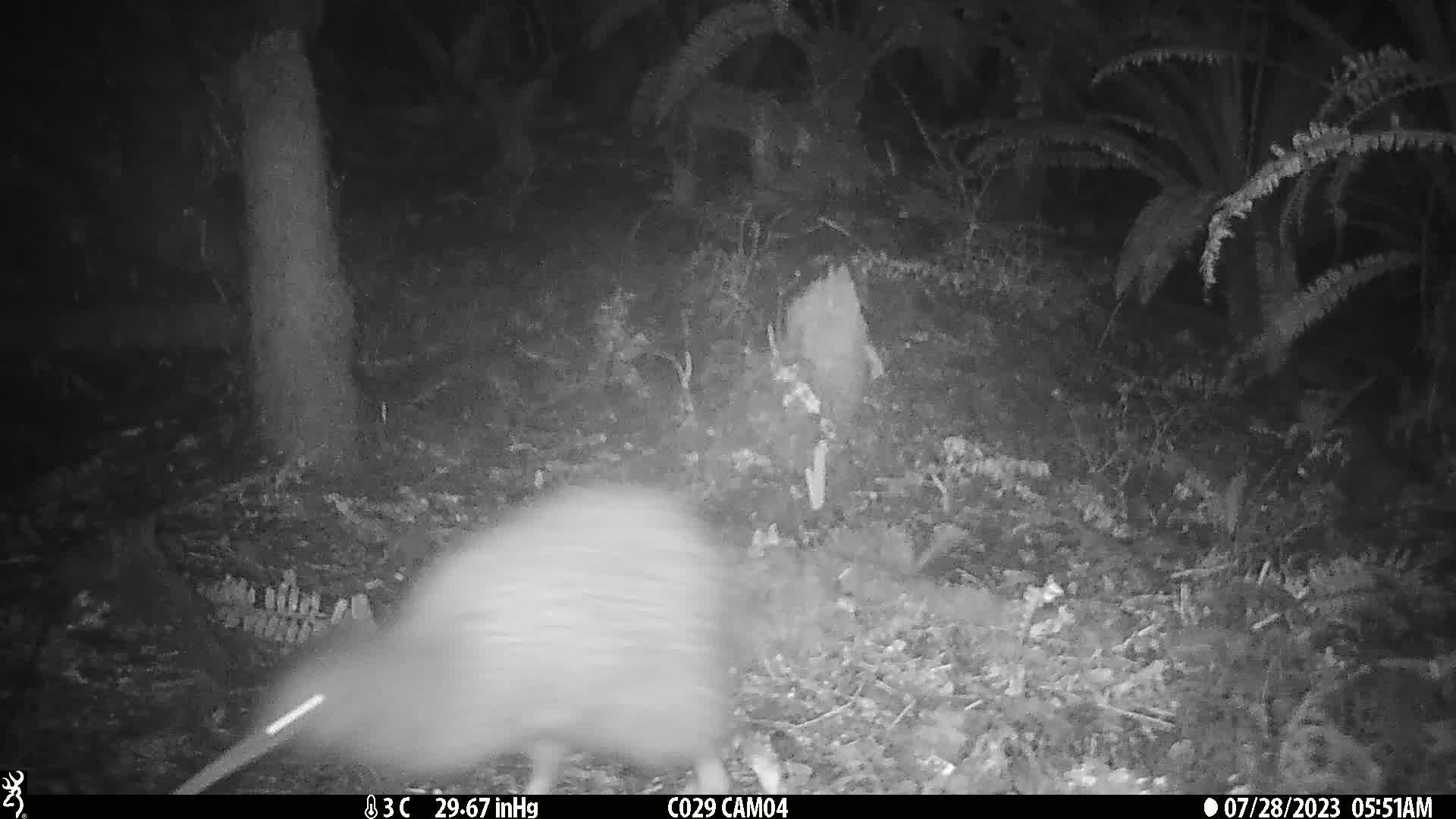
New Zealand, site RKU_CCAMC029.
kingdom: Animalia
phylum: Chordata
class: Aves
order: Apterygiformes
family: Apterygidae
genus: Apteryx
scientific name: Apteryx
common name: kiwi